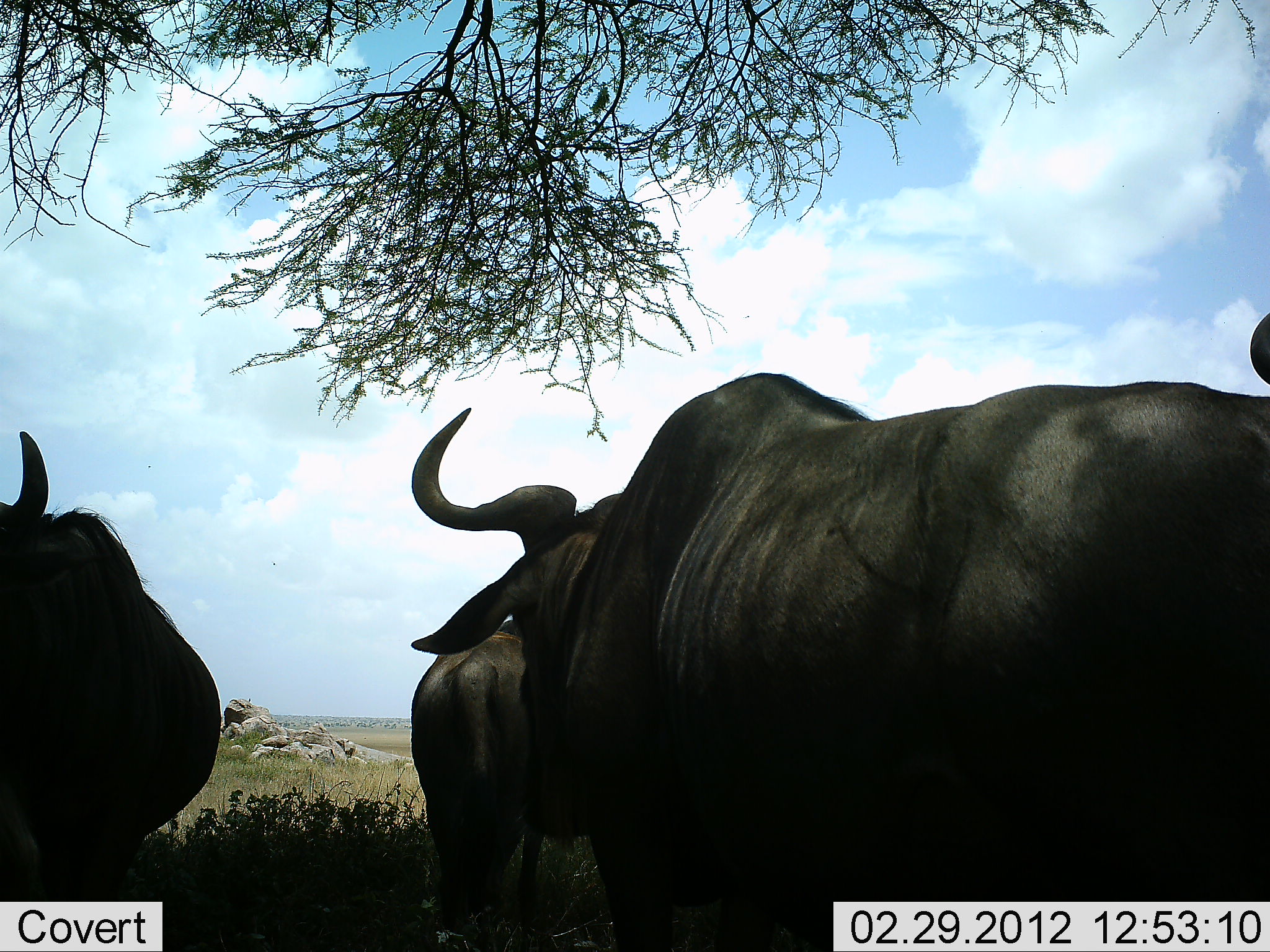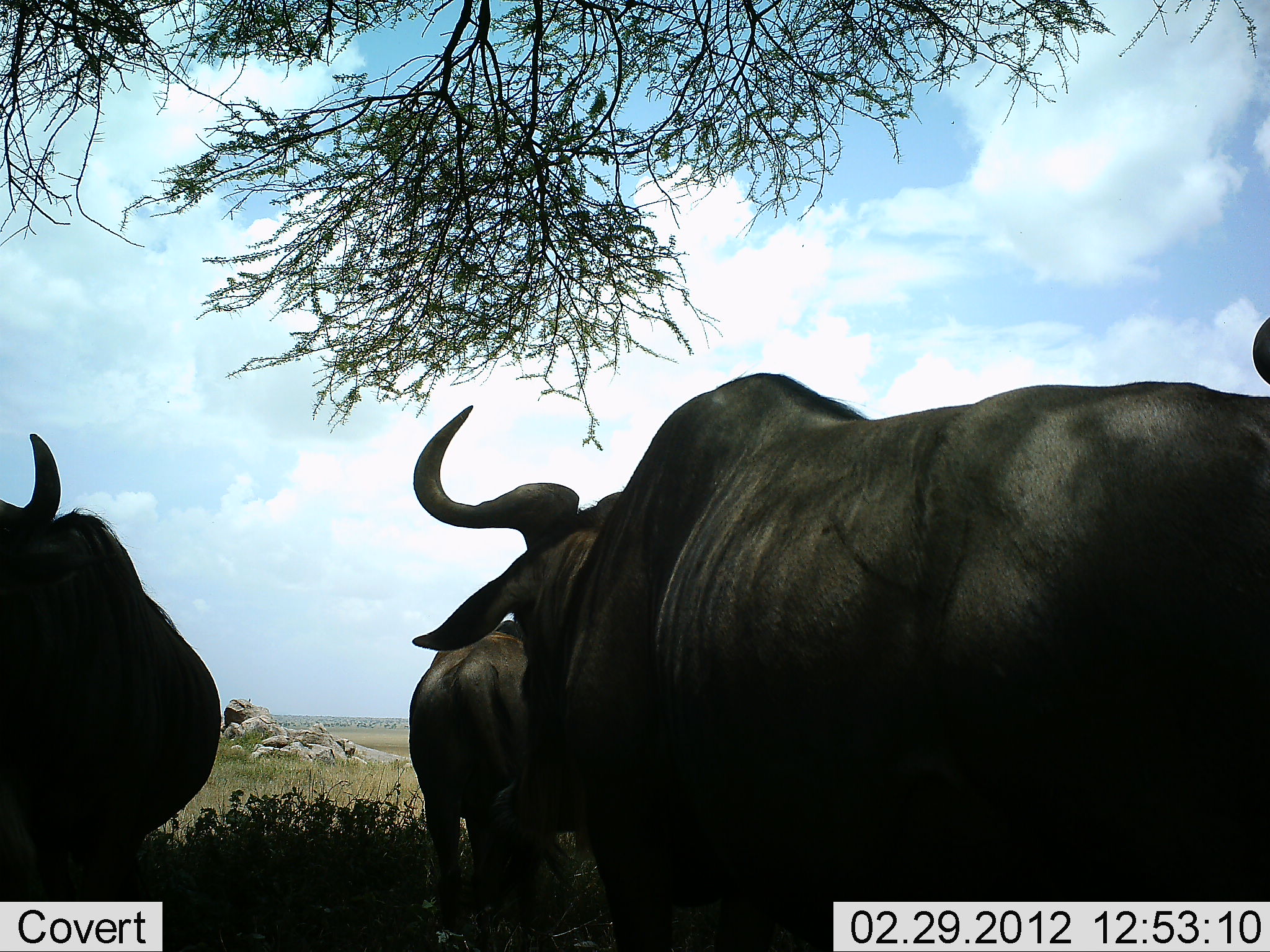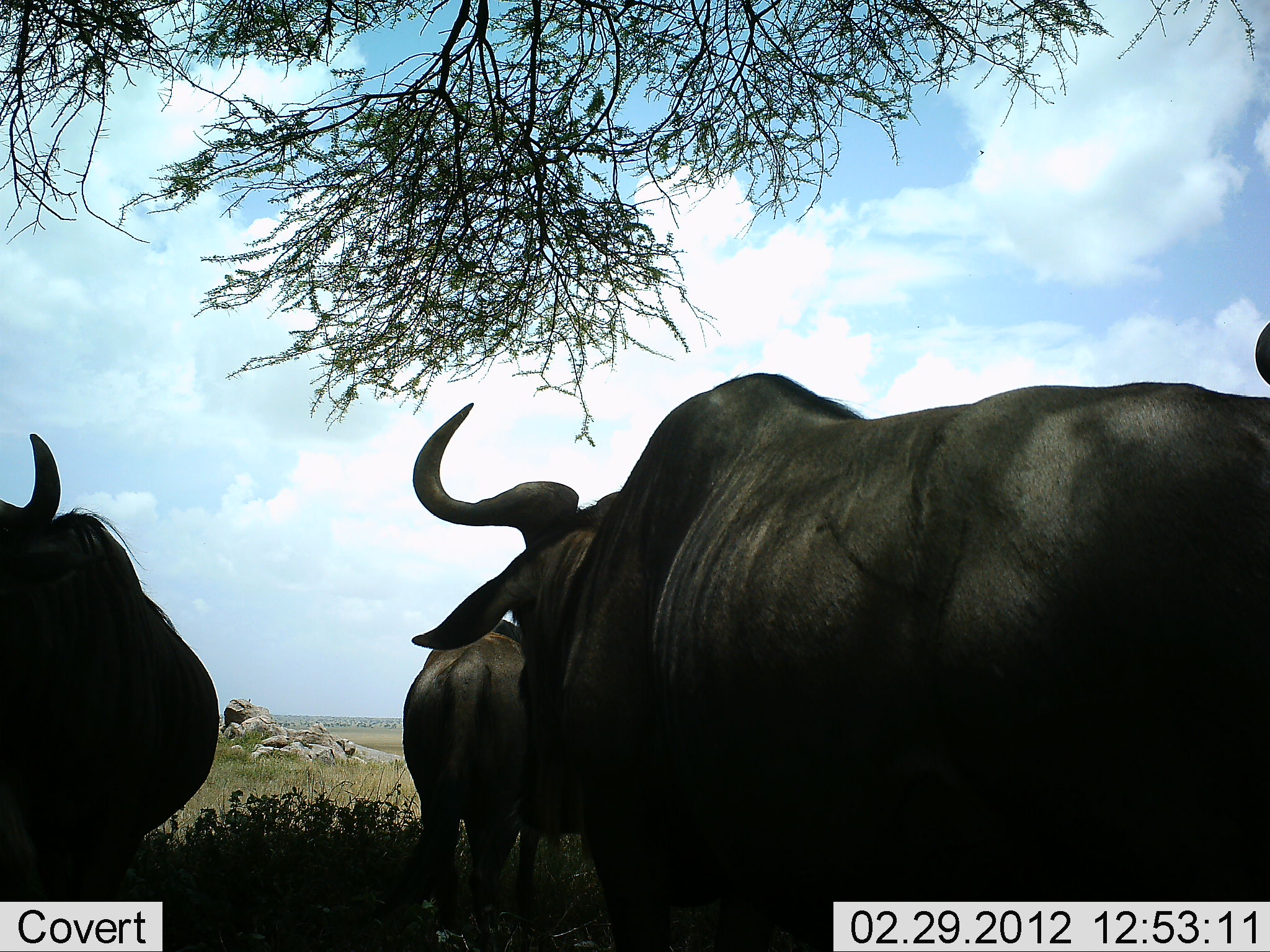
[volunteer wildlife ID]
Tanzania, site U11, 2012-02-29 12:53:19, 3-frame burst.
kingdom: Animalia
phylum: Chordata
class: Mammalia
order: Artiodactyla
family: Bovidae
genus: Connochaetes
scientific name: Connochaetes taurinus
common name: blue wildebeest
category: wildebeest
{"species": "wildebeest (blue wildebeest) (Connochaetes taurinus)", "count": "4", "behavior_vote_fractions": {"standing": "94%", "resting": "6%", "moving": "6%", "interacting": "0%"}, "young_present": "0%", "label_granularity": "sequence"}